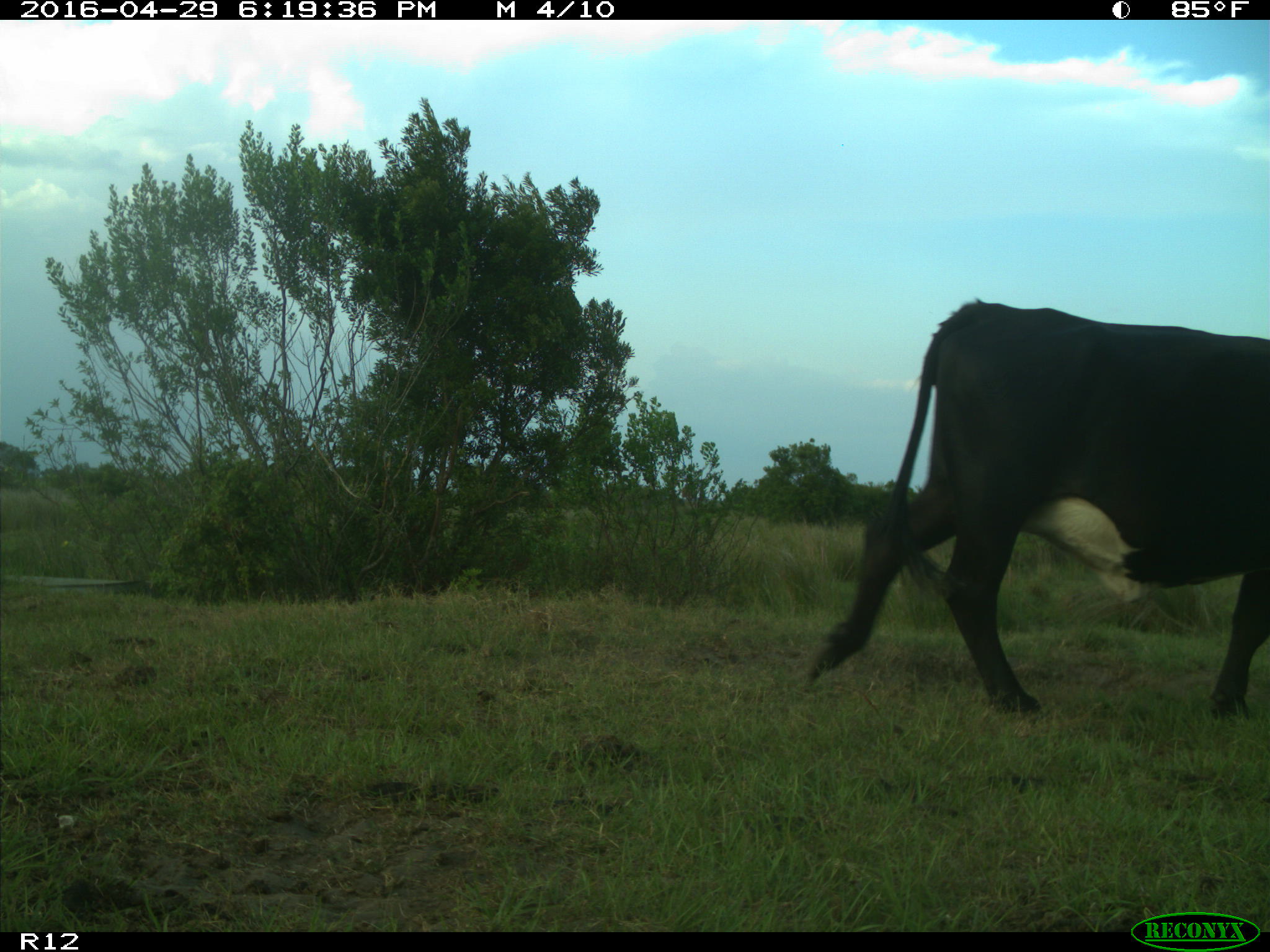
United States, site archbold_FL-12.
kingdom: Animalia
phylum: Chordata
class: Mammalia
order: Artiodactyla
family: Bovidae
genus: Bos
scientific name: Bos taurus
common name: domestic cow